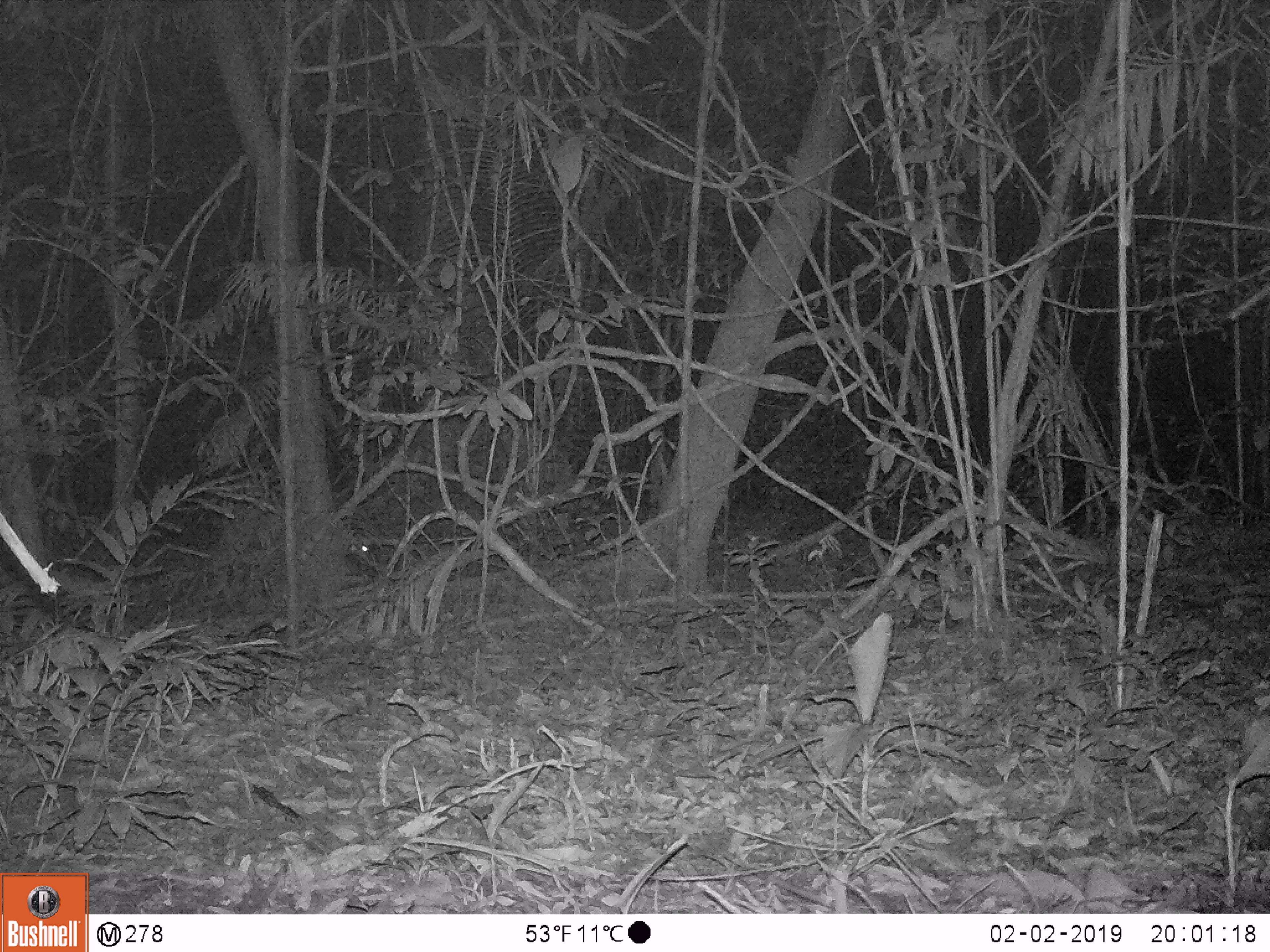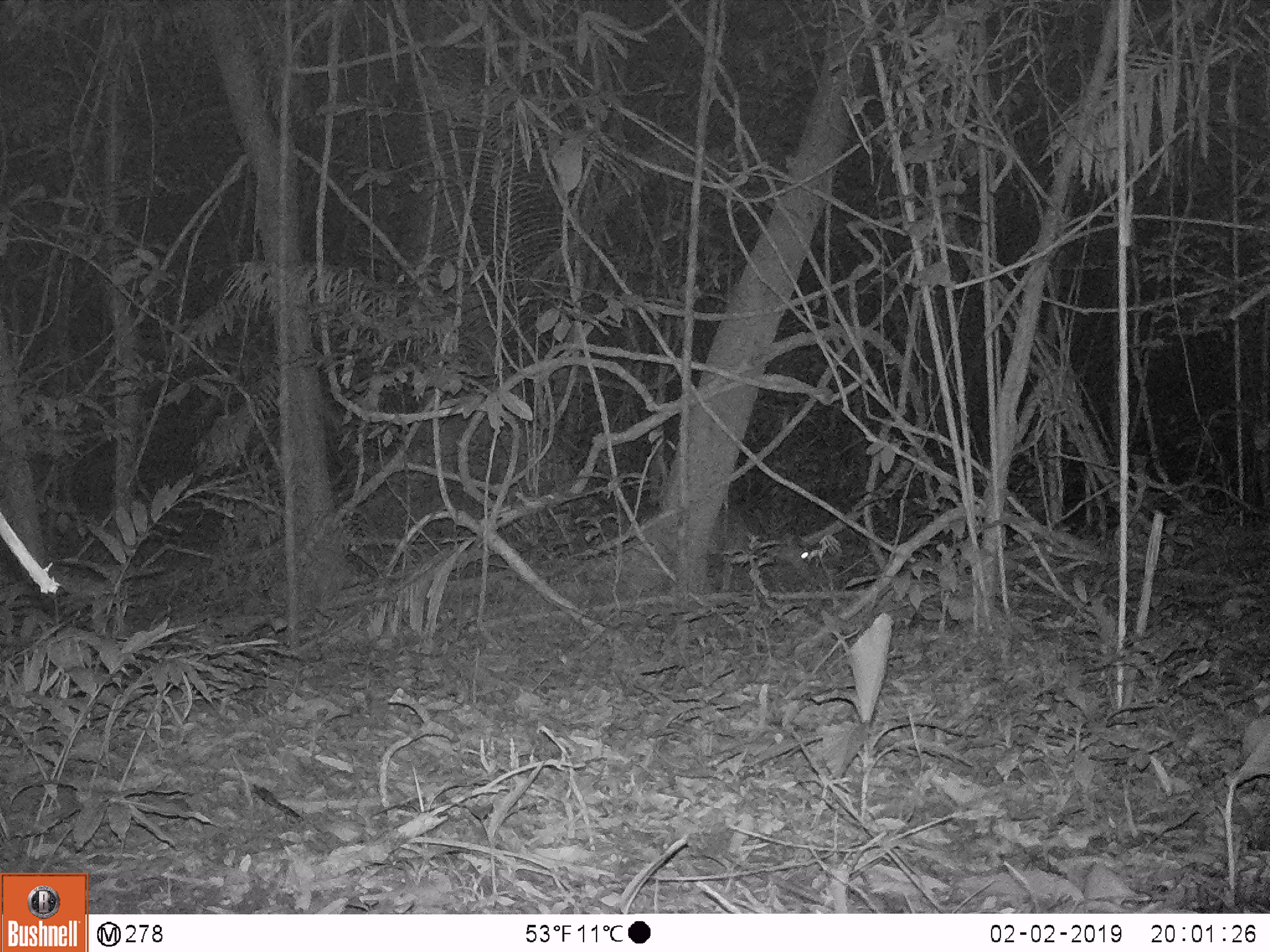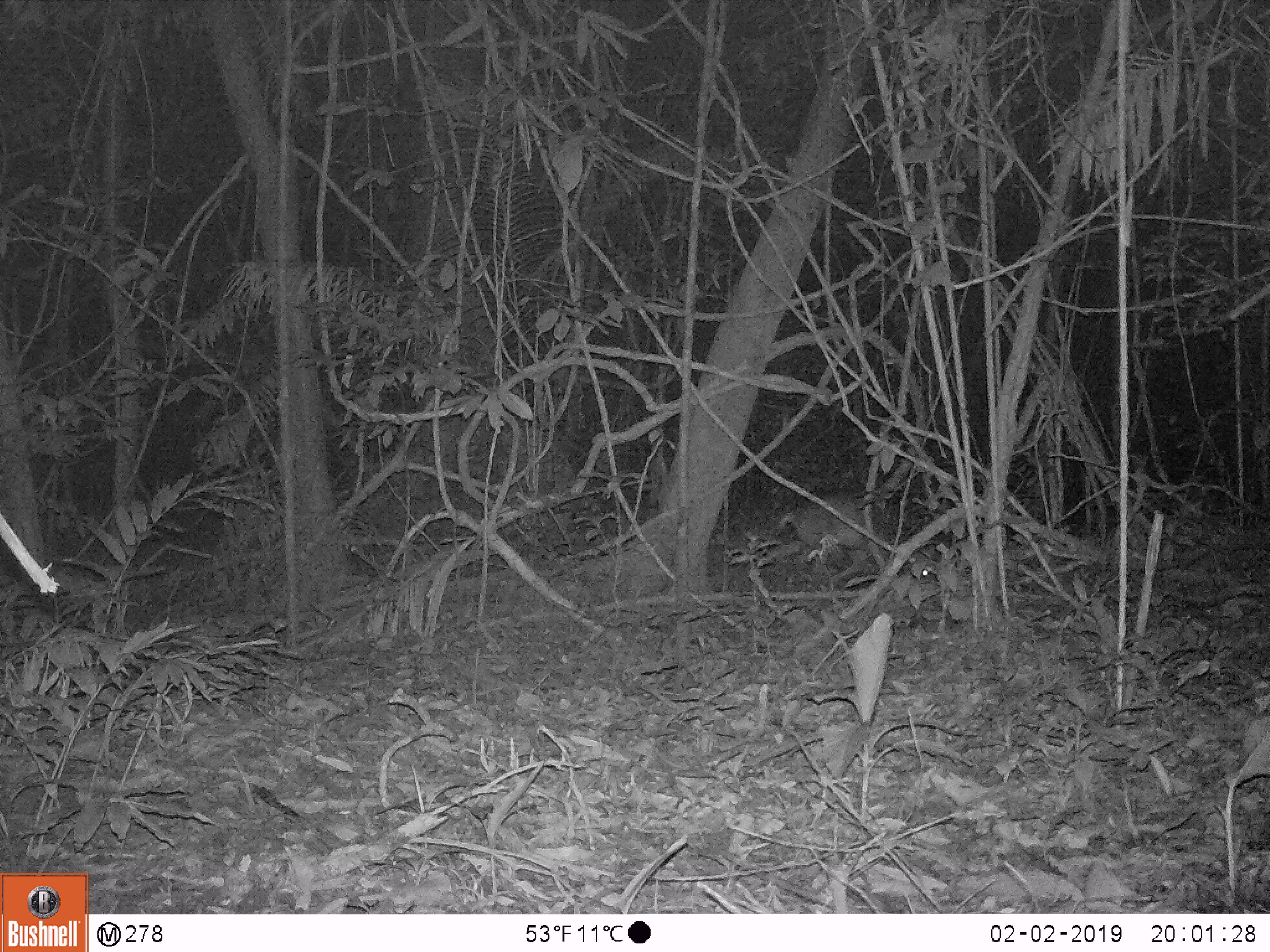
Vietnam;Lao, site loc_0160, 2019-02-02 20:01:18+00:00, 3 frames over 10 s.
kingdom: Animalia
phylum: Chordata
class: Mammalia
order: Artiodactyla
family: Cervidae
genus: Muntiacus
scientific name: Muntiacus vuquangensis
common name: large-antlered muntjac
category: large antlered muntjac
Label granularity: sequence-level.